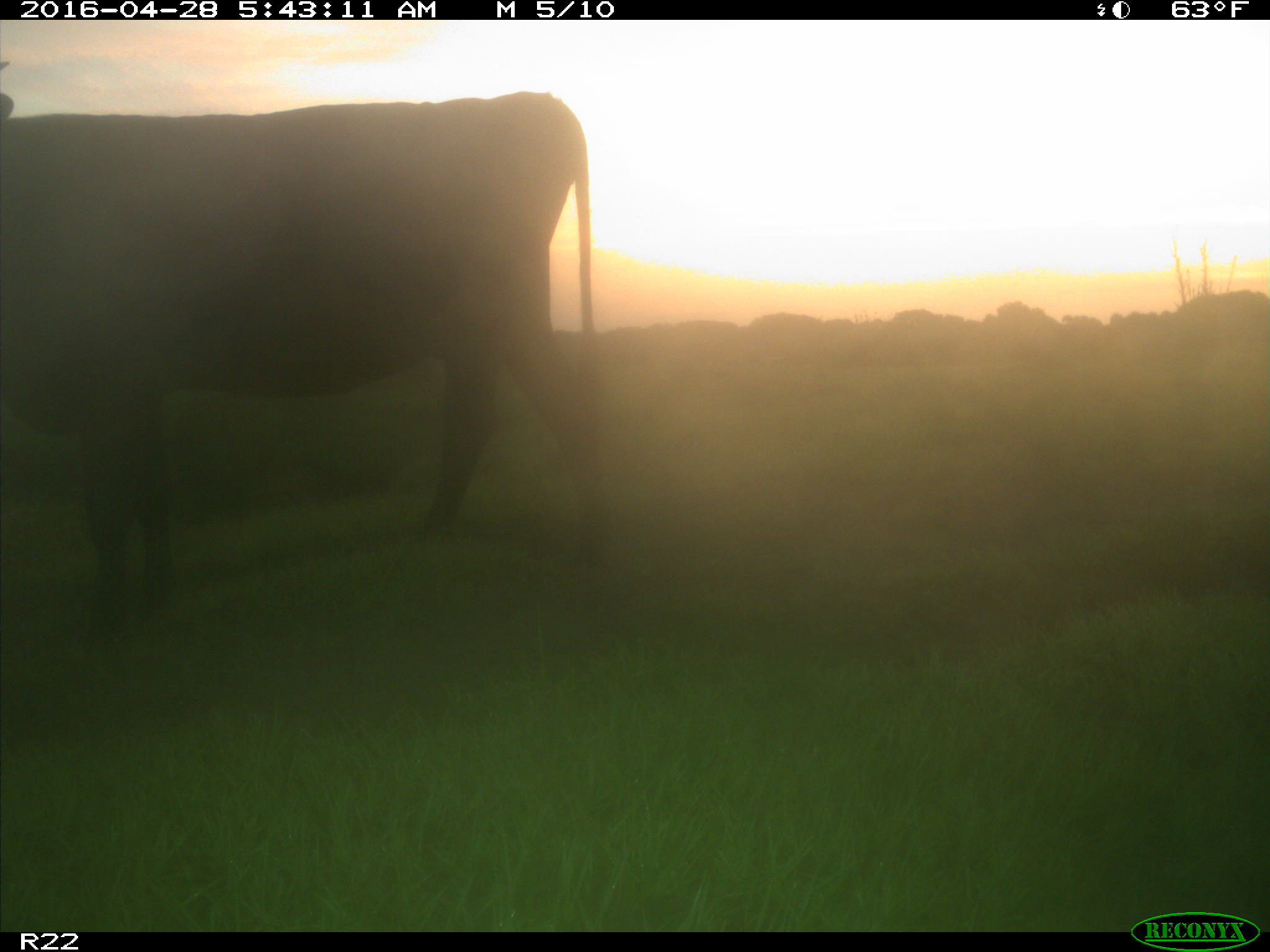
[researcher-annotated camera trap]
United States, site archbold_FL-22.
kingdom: Animalia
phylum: Chordata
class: Mammalia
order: Artiodactyla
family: Bovidae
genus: Bos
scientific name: Bos taurus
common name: domestic cow